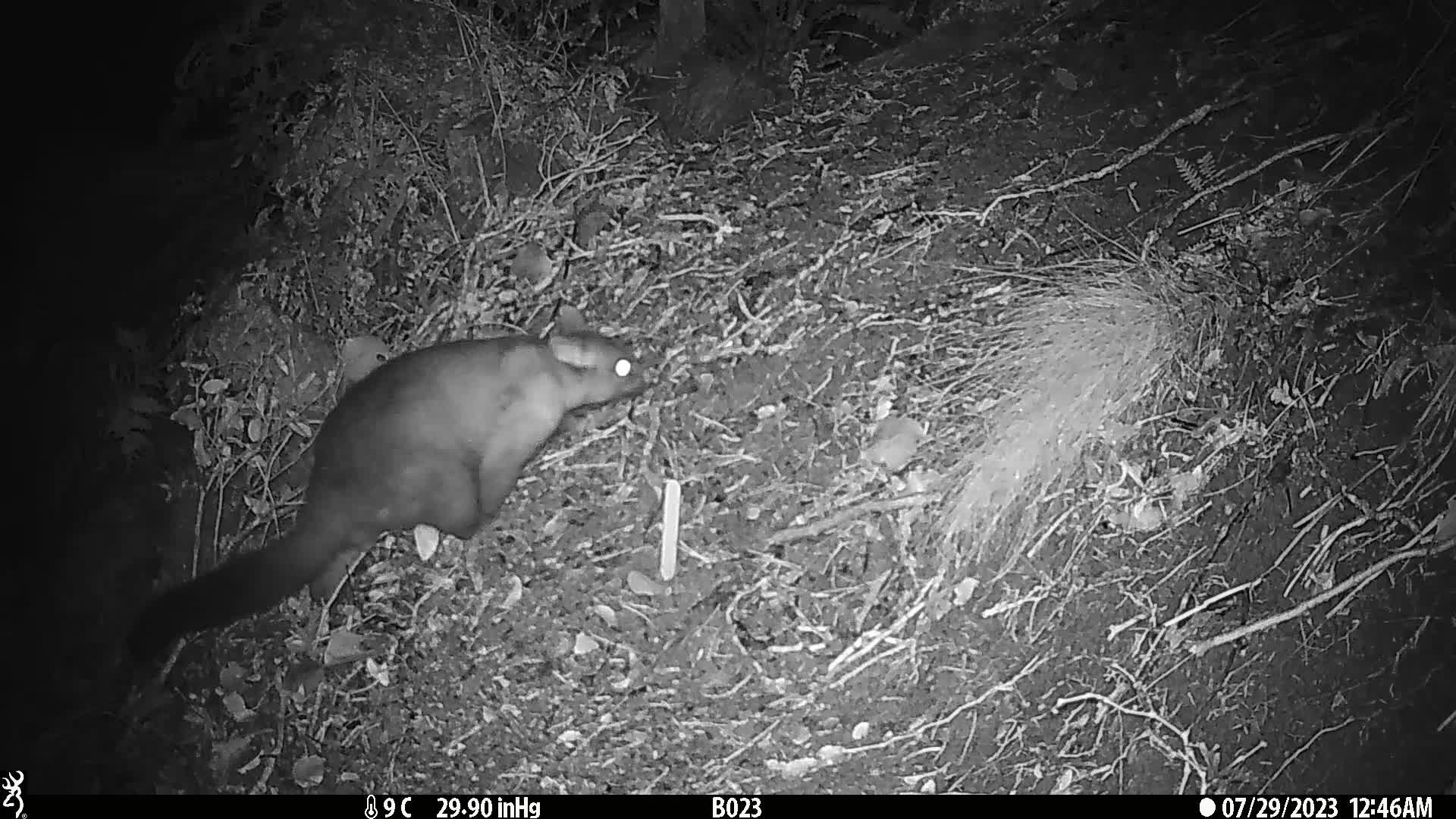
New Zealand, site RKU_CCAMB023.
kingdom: Animalia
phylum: Chordata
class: Mammalia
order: Diprotodontia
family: Phalangeridae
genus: Trichosurus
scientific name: Trichosurus vulpecula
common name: common brushtail possum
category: possum